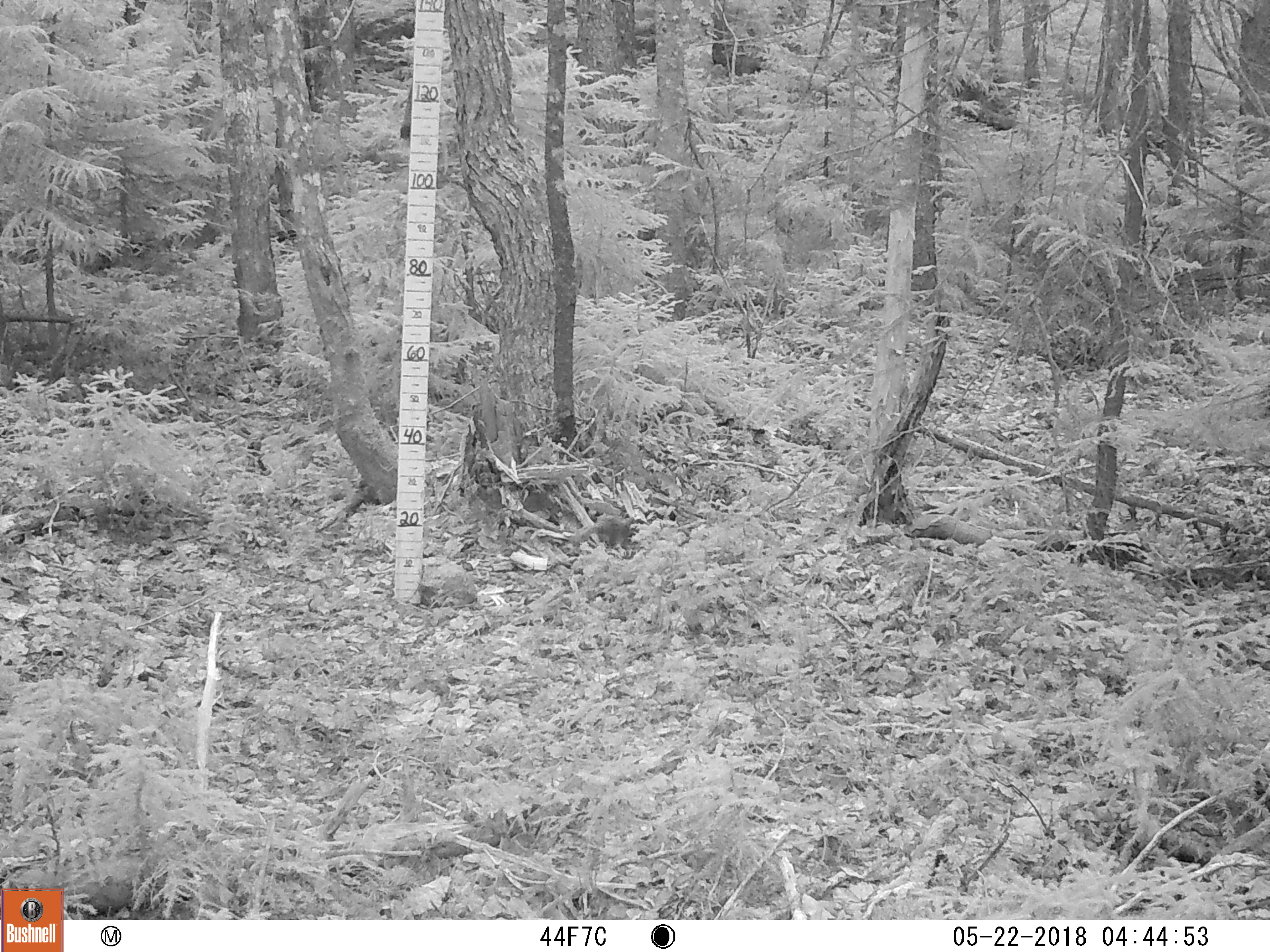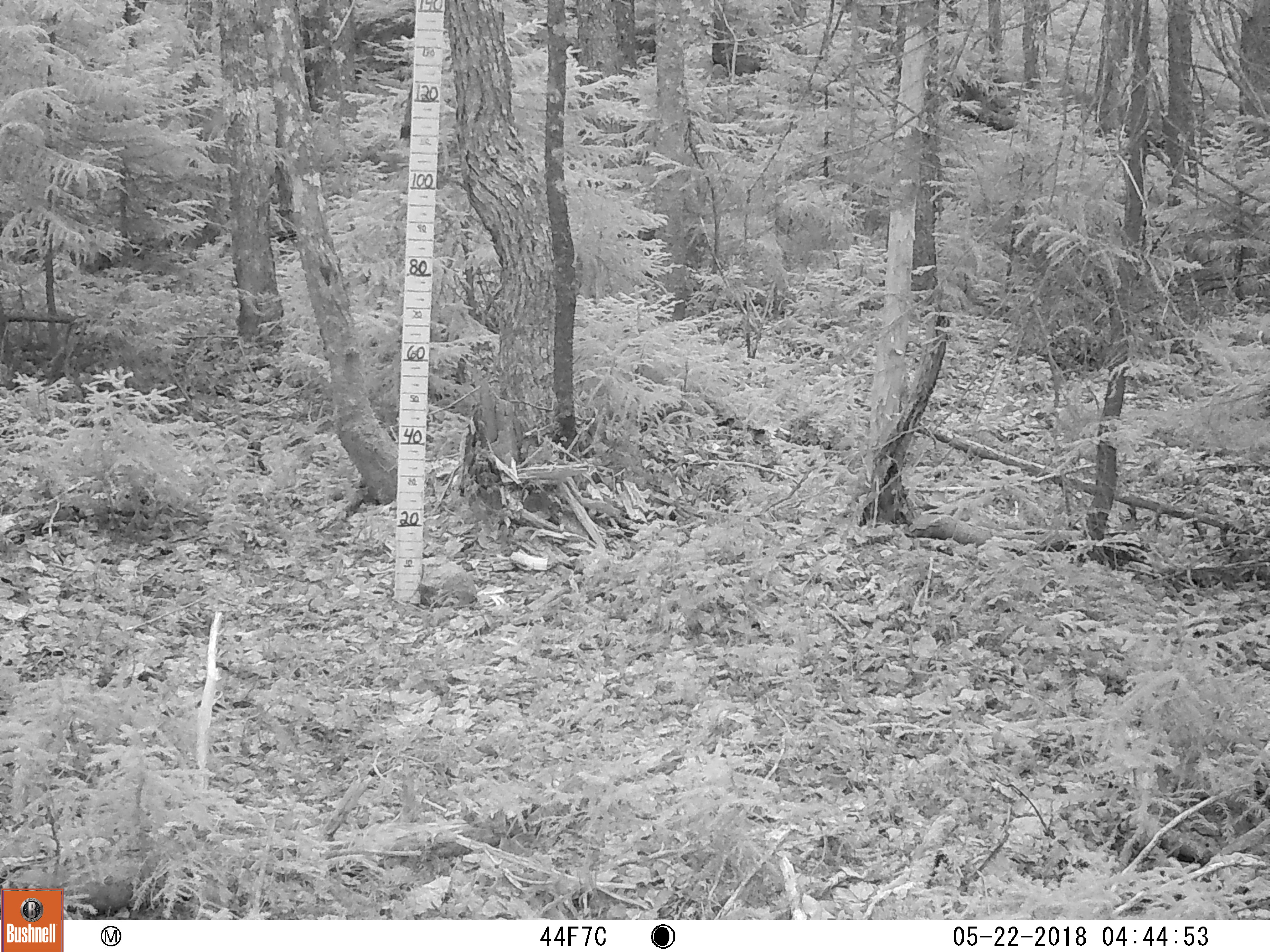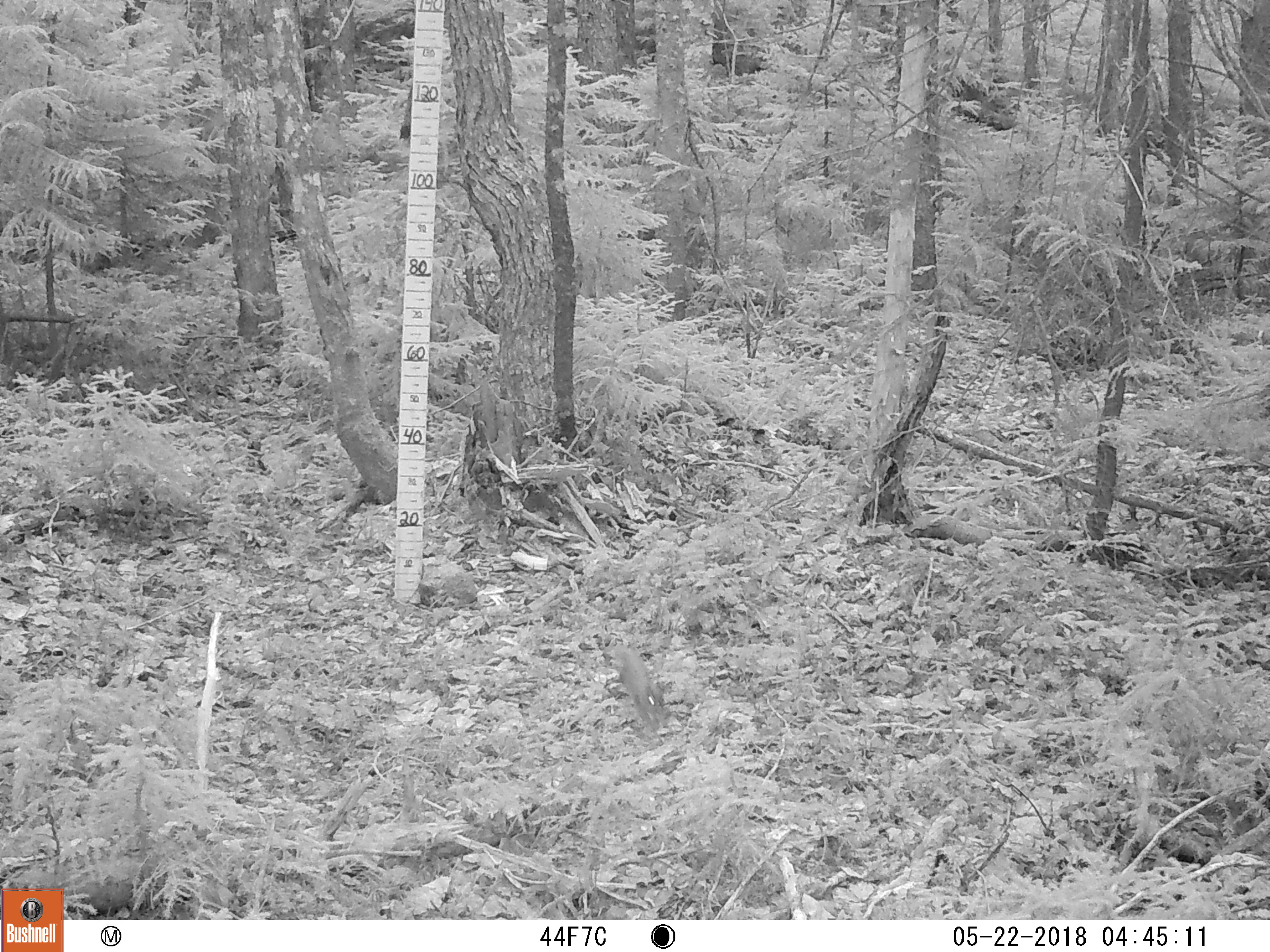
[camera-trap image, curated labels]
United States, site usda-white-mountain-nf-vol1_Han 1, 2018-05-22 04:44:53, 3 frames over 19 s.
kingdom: Animalia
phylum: Chordata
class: Mammalia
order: Rodentia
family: Sciuridae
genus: Tamiasciurus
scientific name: Tamiasciurus hudsonicus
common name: red squirrel